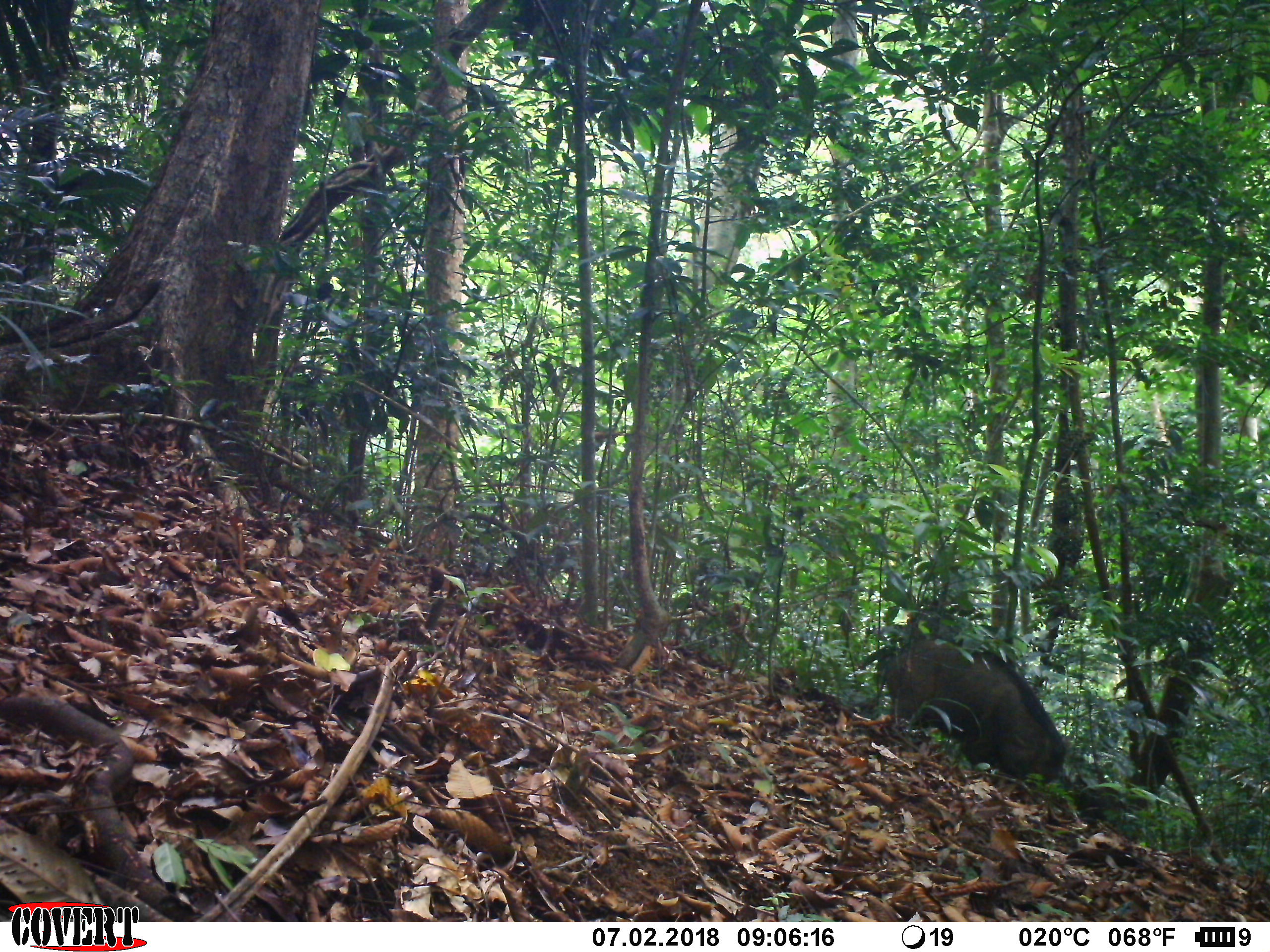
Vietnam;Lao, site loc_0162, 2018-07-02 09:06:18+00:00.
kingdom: Animalia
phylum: Chordata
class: Mammalia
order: Artiodactyla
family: Suidae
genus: Sus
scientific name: Sus scrofa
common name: eurasian wild pig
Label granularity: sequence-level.